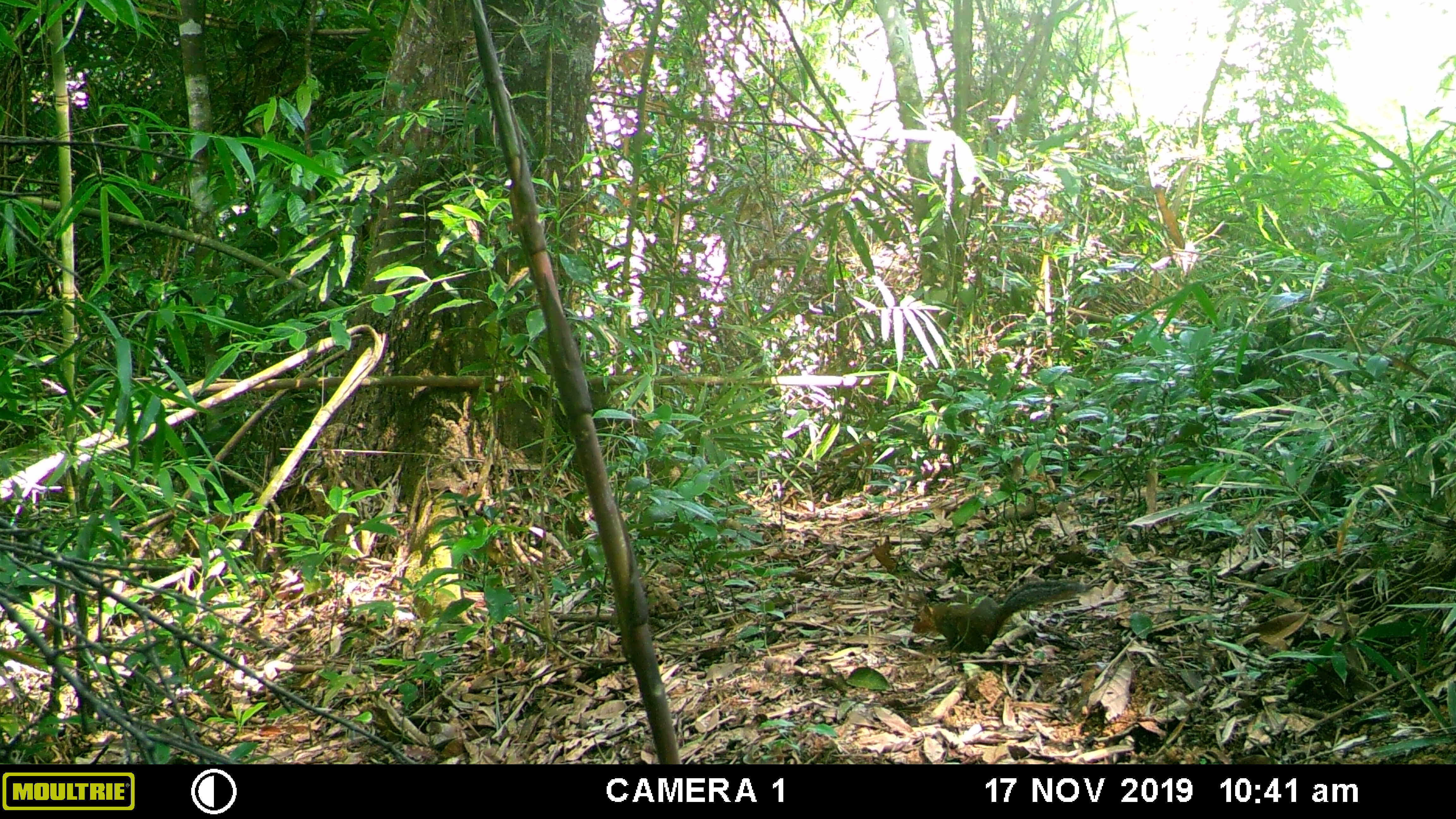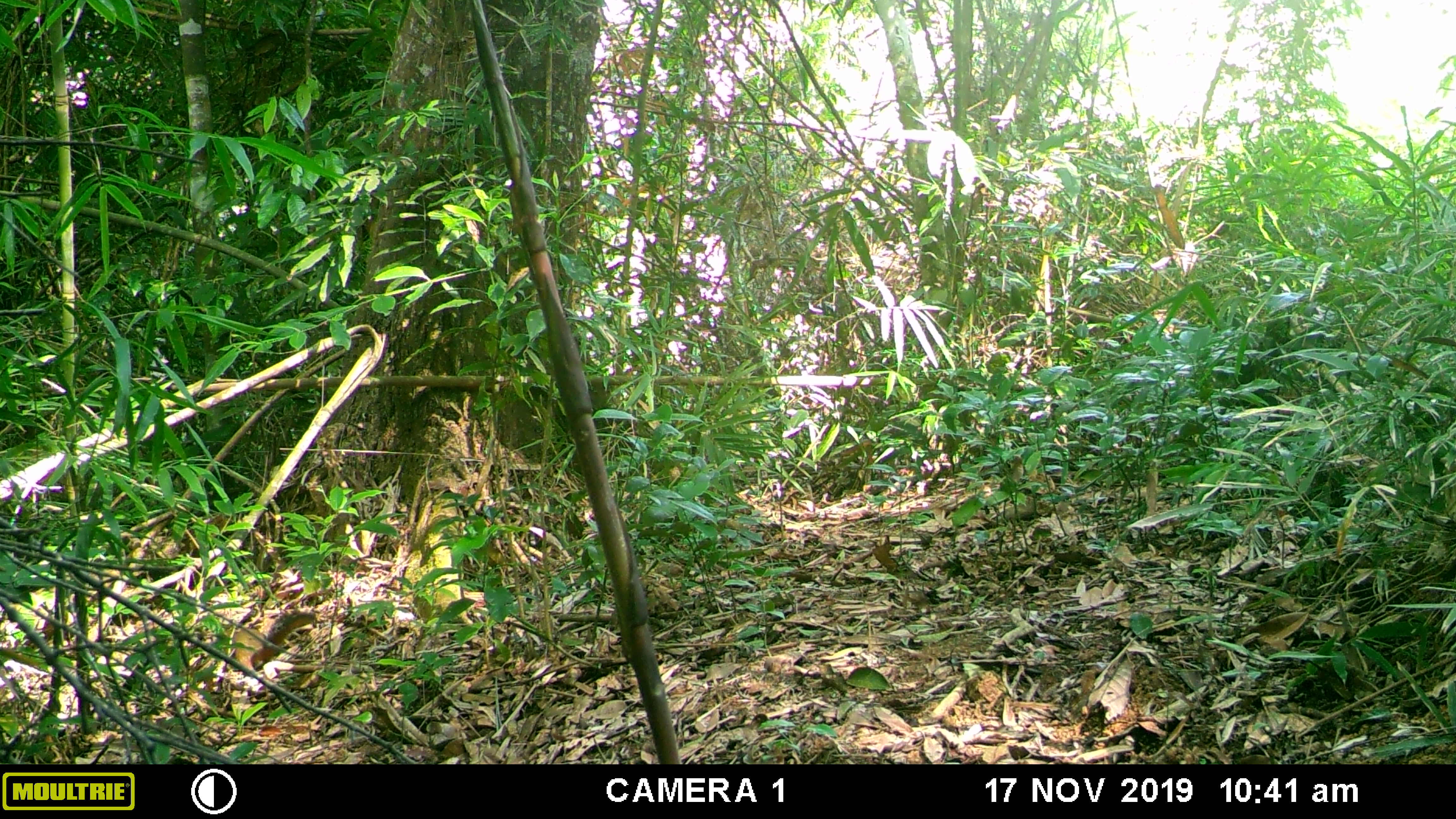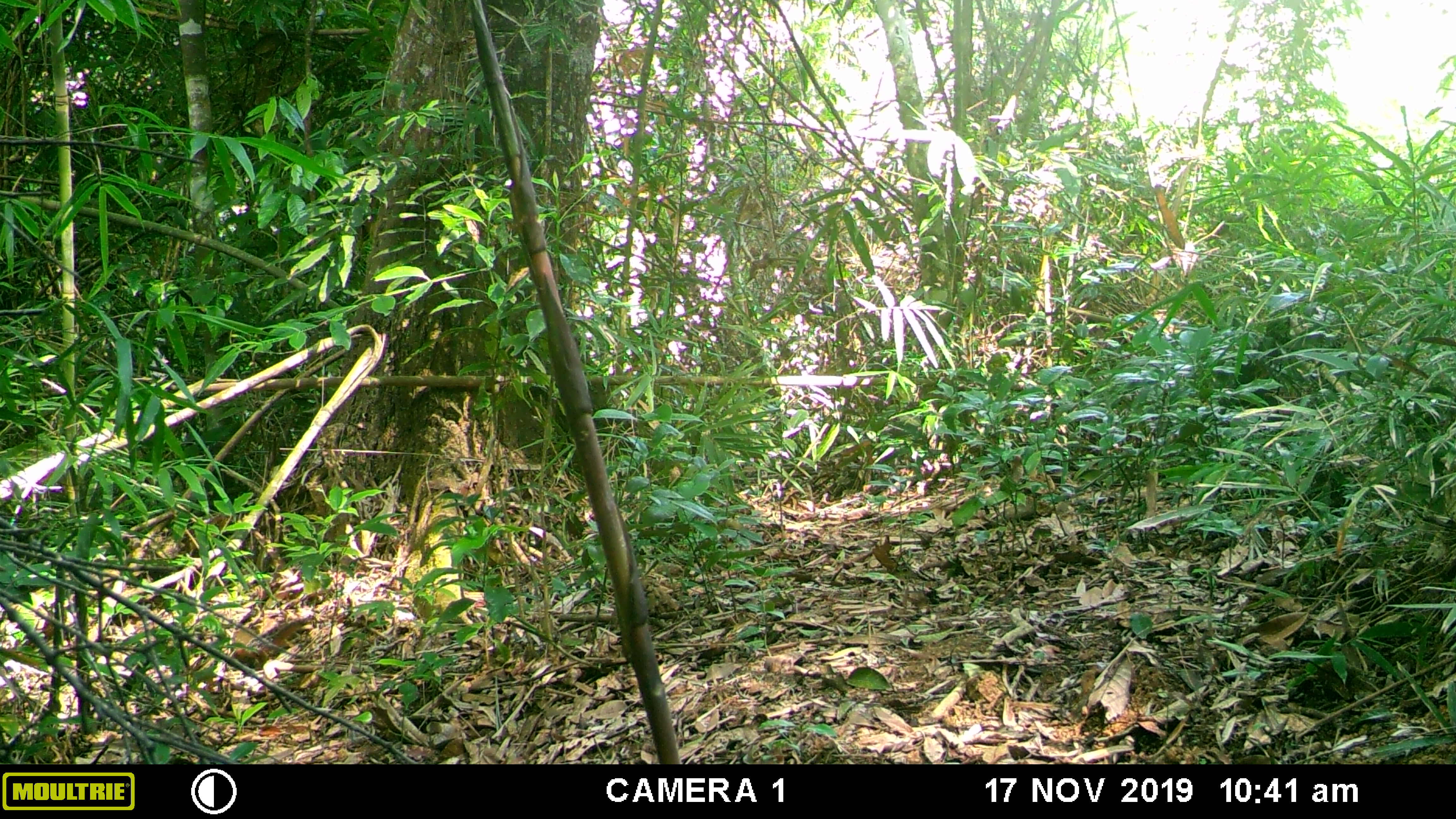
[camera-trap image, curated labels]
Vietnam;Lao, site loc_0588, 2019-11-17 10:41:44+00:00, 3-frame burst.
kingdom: Animalia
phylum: Chordata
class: Mammalia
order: Rodentia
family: Sciuridae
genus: Dremomys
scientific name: Dremomys rufigenis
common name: red-cheeked squirrel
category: red cheeked squirrel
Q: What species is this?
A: Red cheeked squirrel (red-cheeked squirrel) (Dremomys rufigenis).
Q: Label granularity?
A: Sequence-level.